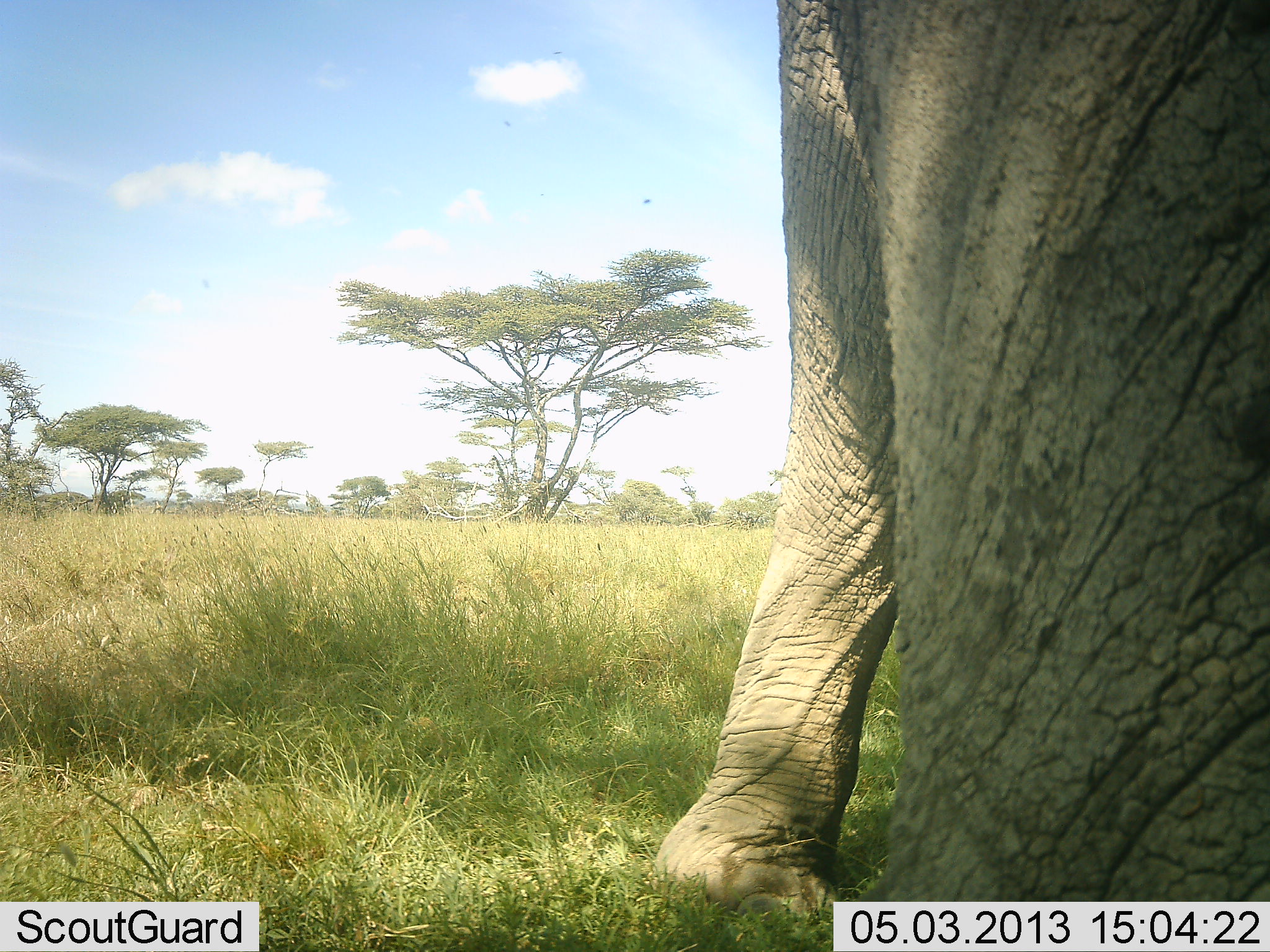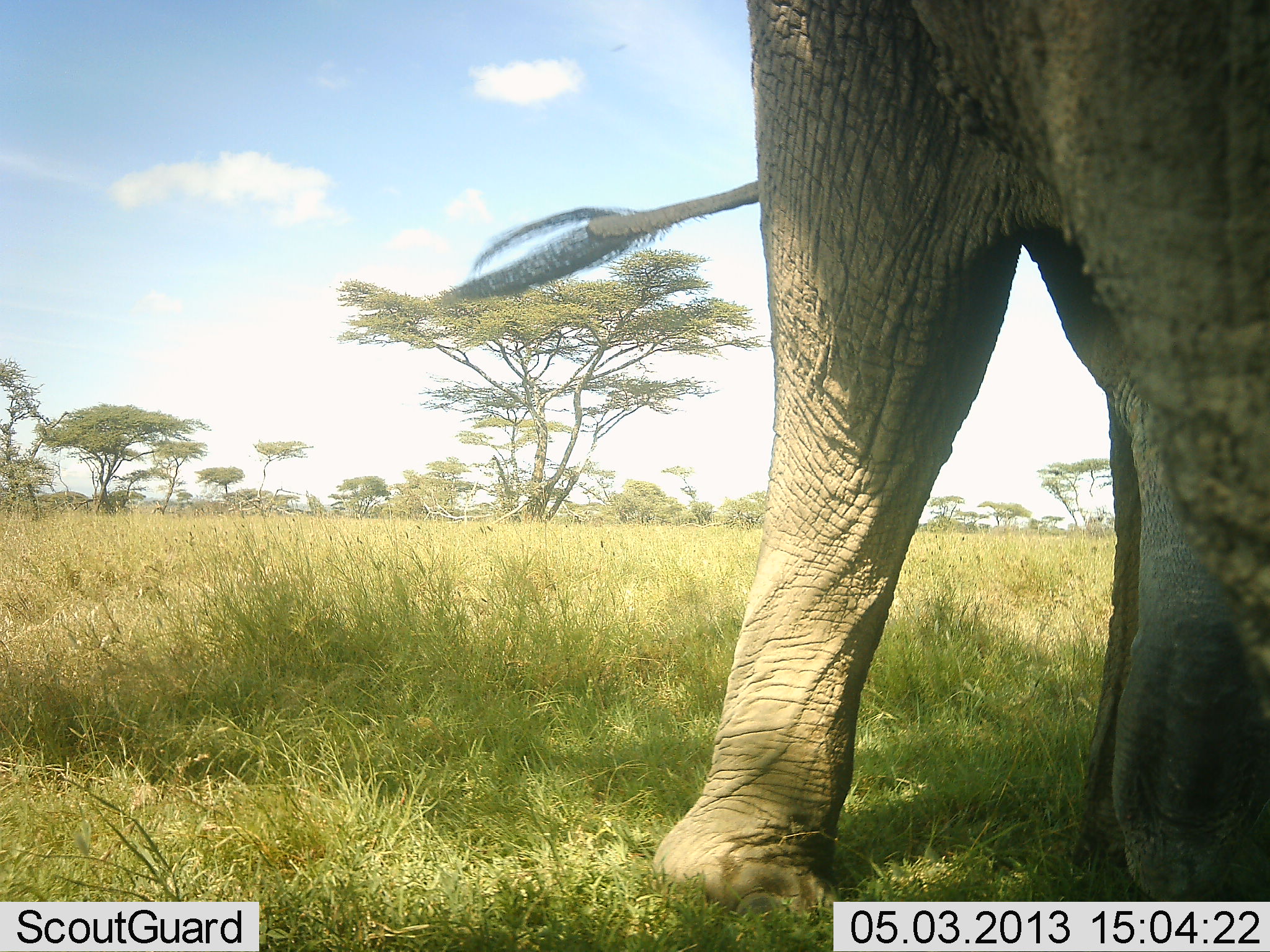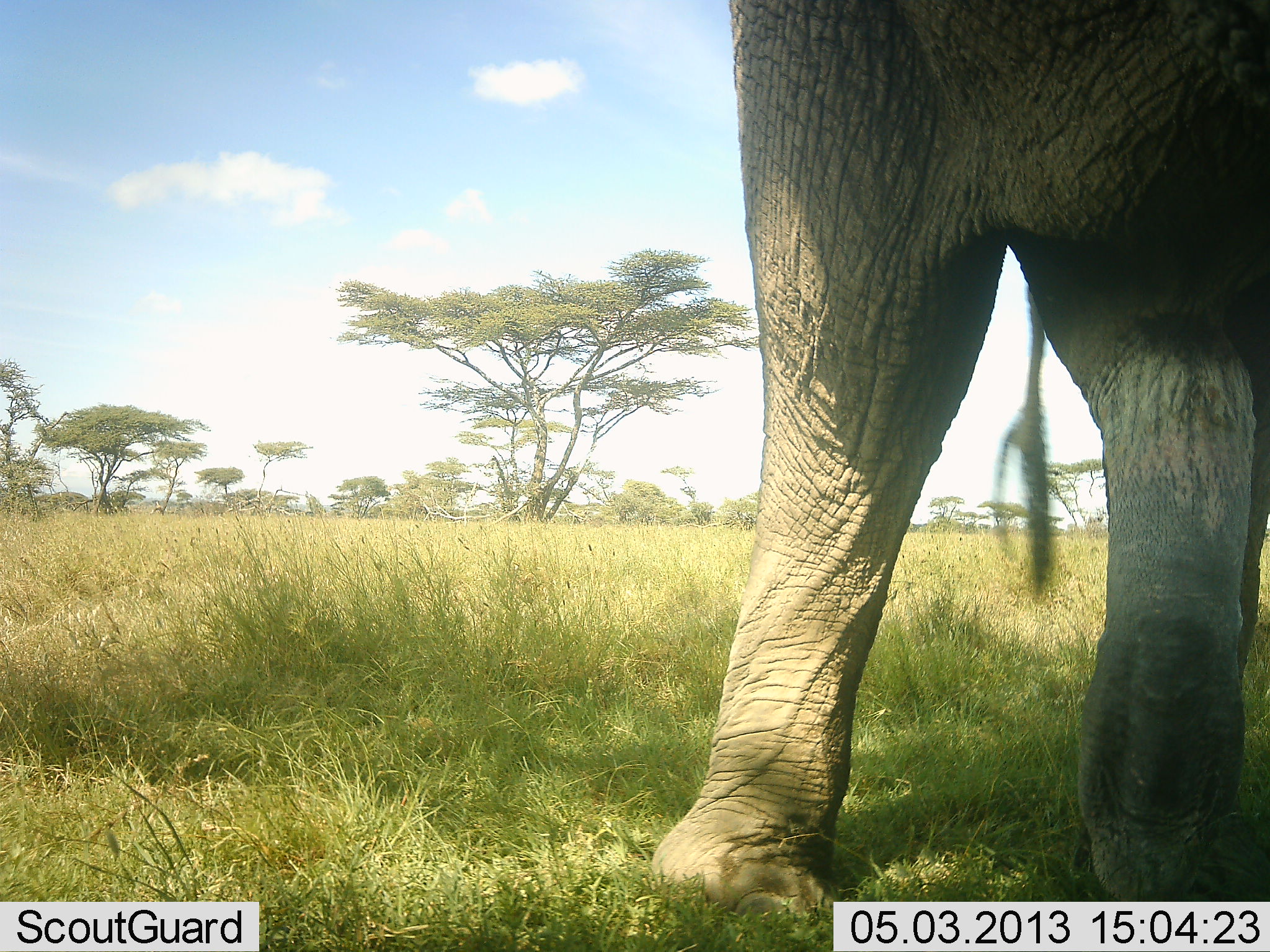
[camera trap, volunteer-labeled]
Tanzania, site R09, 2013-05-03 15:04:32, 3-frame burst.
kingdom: Animalia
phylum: Chordata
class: Mammalia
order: Proboscidea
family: Elephantidae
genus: Loxodonta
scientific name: Loxodonta africana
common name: african bush elephant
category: elephant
Elephant (african bush elephant) (Loxodonta africana), count 1. Behavior (volunteer vote fractions): standing 70%, resting 0%, moving 30%, interacting 0%. Young present (vote fraction): 0%. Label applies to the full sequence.